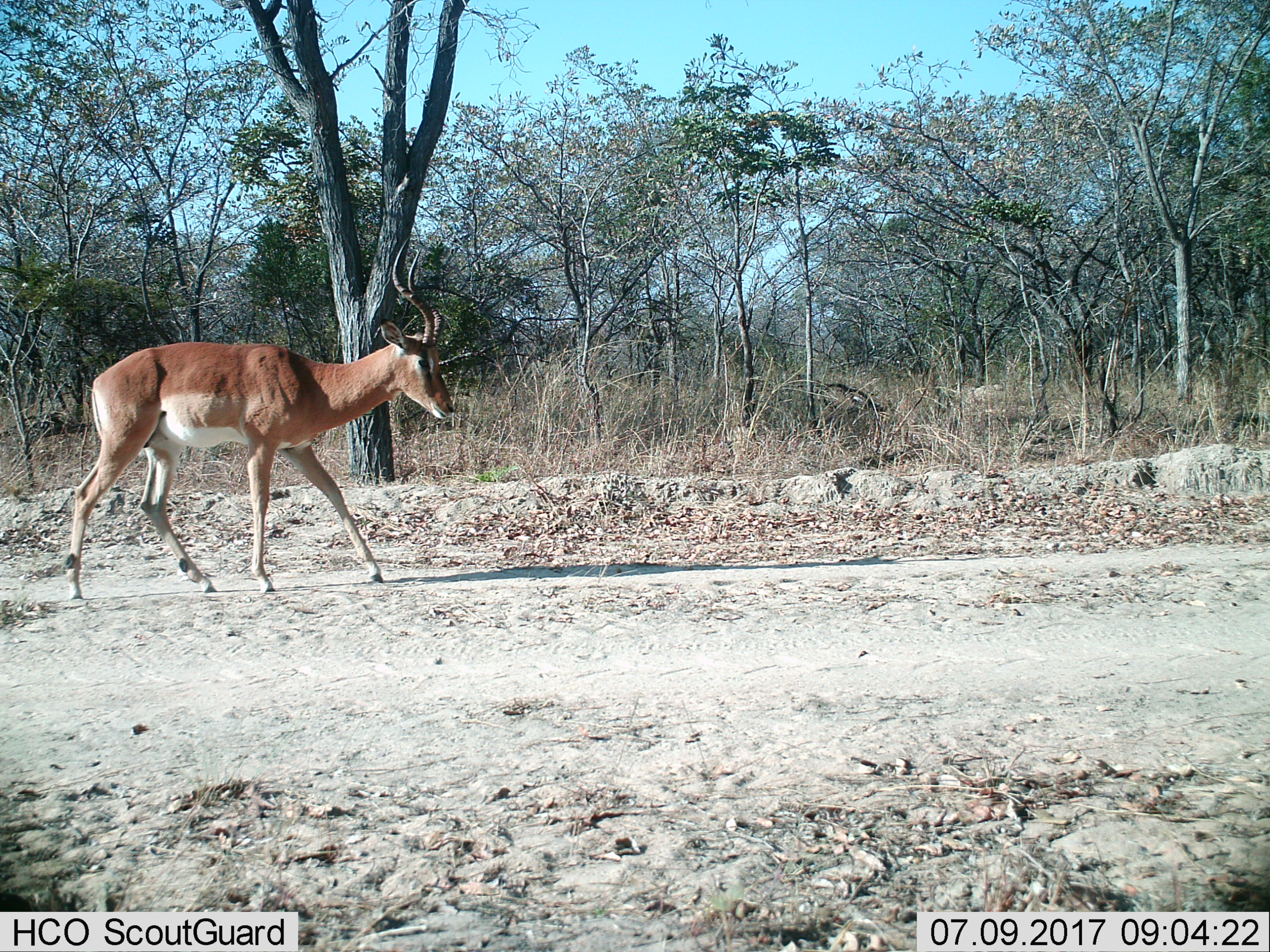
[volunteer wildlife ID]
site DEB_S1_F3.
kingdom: Animalia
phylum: Chordata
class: Mammalia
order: Artiodactyla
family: Bovidae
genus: Aepyceros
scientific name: Aepyceros melampus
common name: impala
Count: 1.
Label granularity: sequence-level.